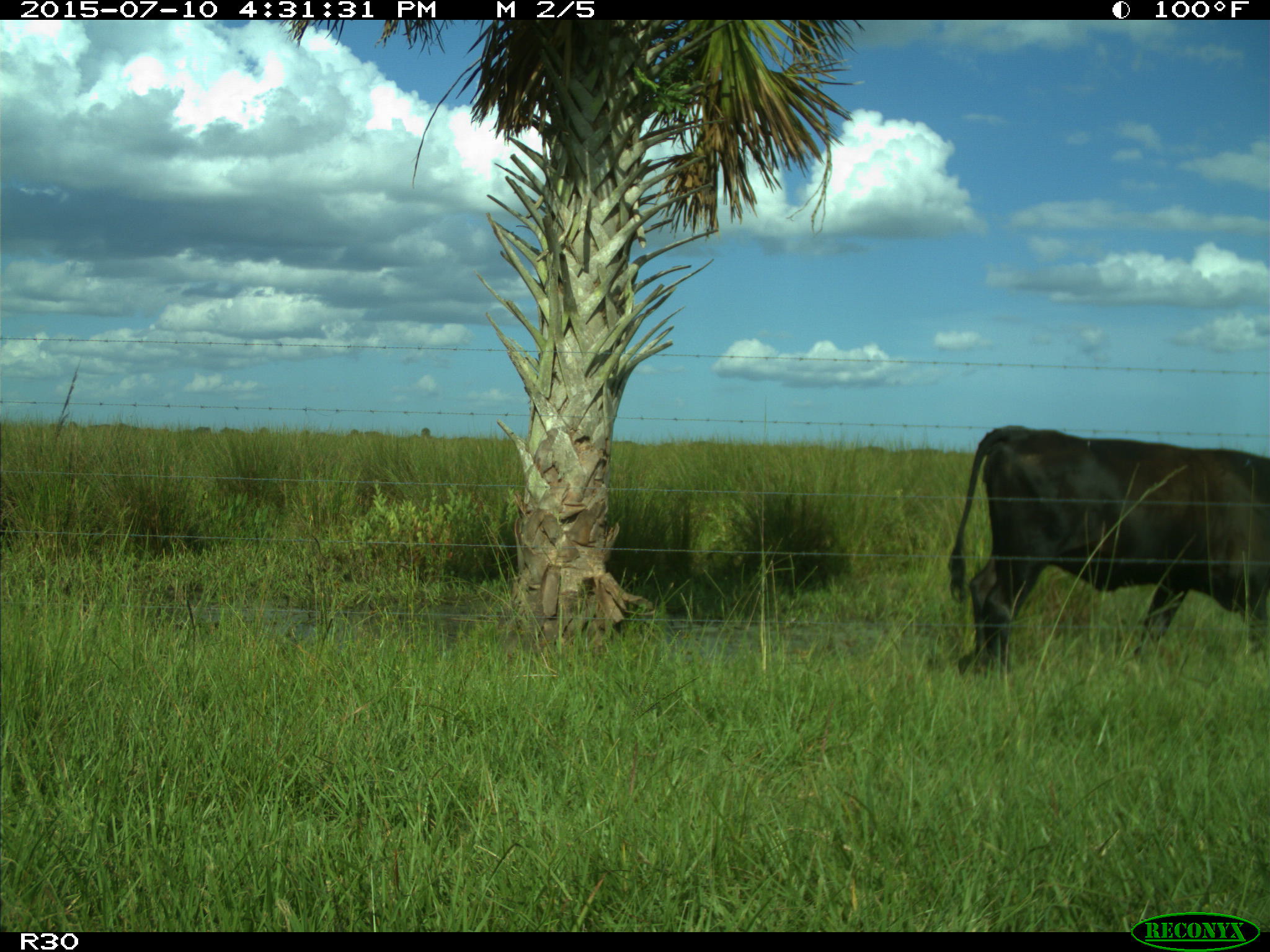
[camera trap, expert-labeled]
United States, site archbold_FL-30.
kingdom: Animalia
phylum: Chordata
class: Mammalia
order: Artiodactyla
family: Bovidae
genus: Bos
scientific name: Bos taurus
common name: domestic cow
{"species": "Bos taurus (domestic cow)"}